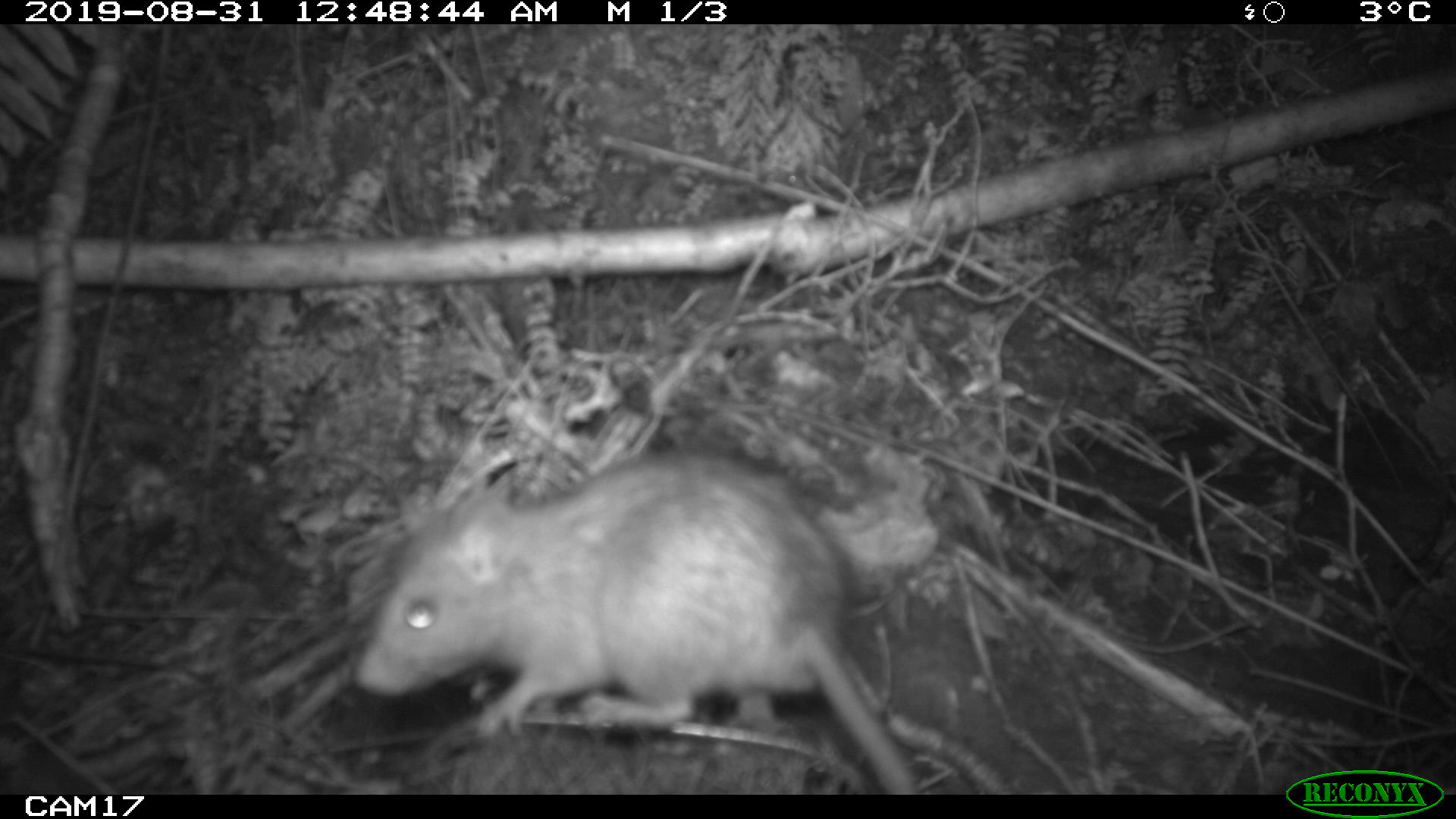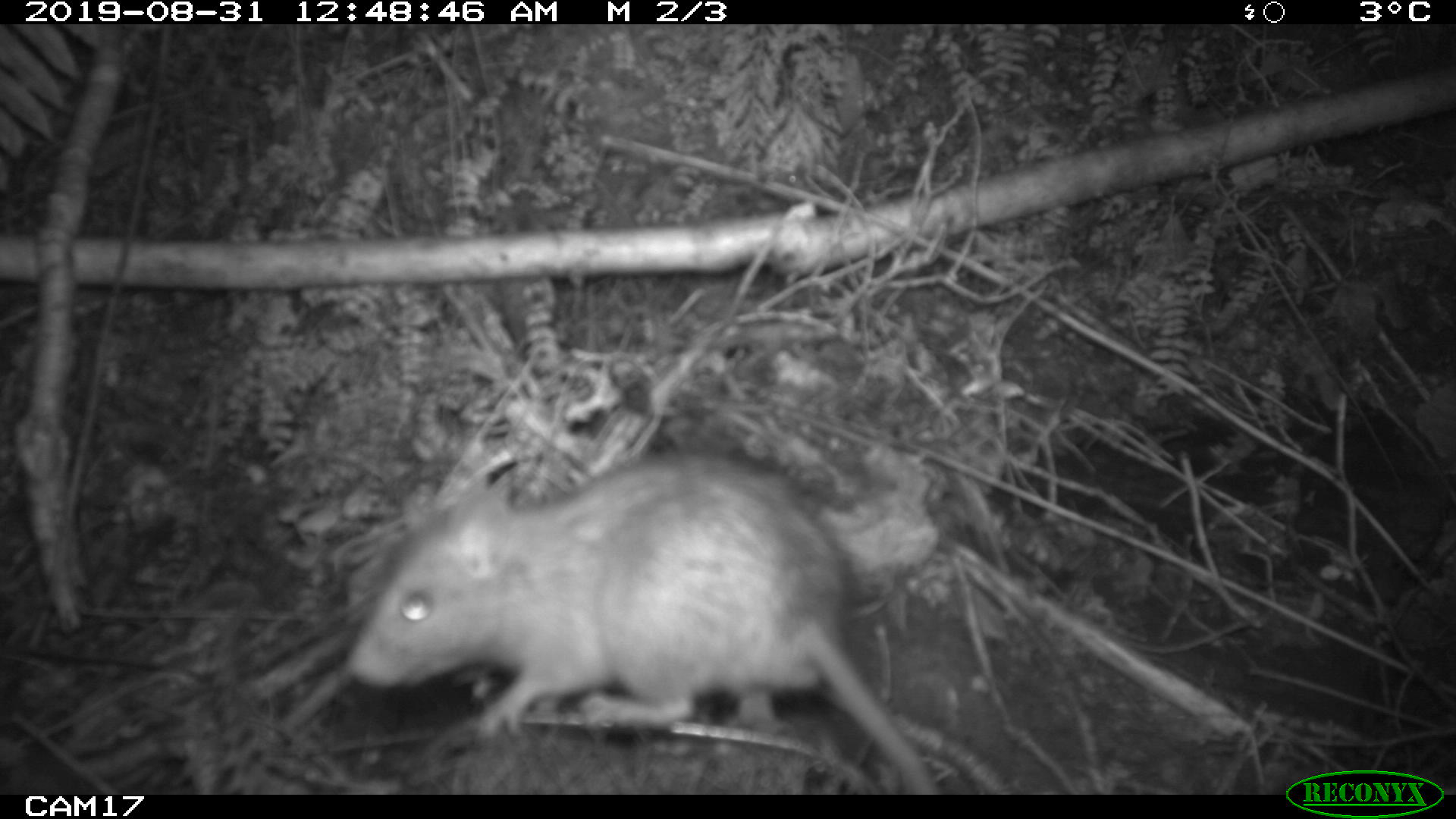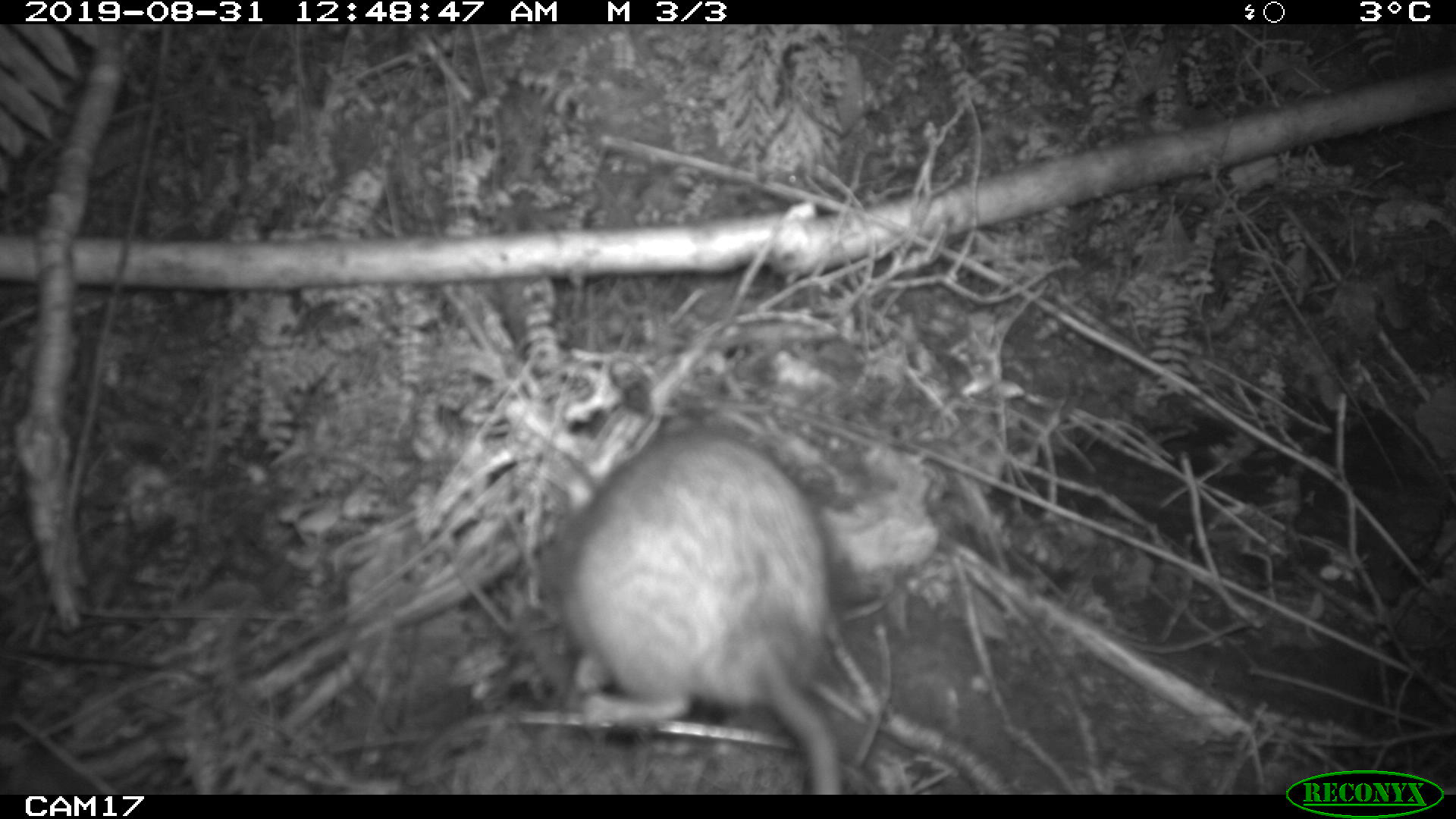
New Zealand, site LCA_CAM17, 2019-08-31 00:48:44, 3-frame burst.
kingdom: Animalia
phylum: Chordata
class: Mammalia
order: Rodentia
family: Muridae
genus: Rattus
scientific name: Rattus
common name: rat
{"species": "rat (Rattus)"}